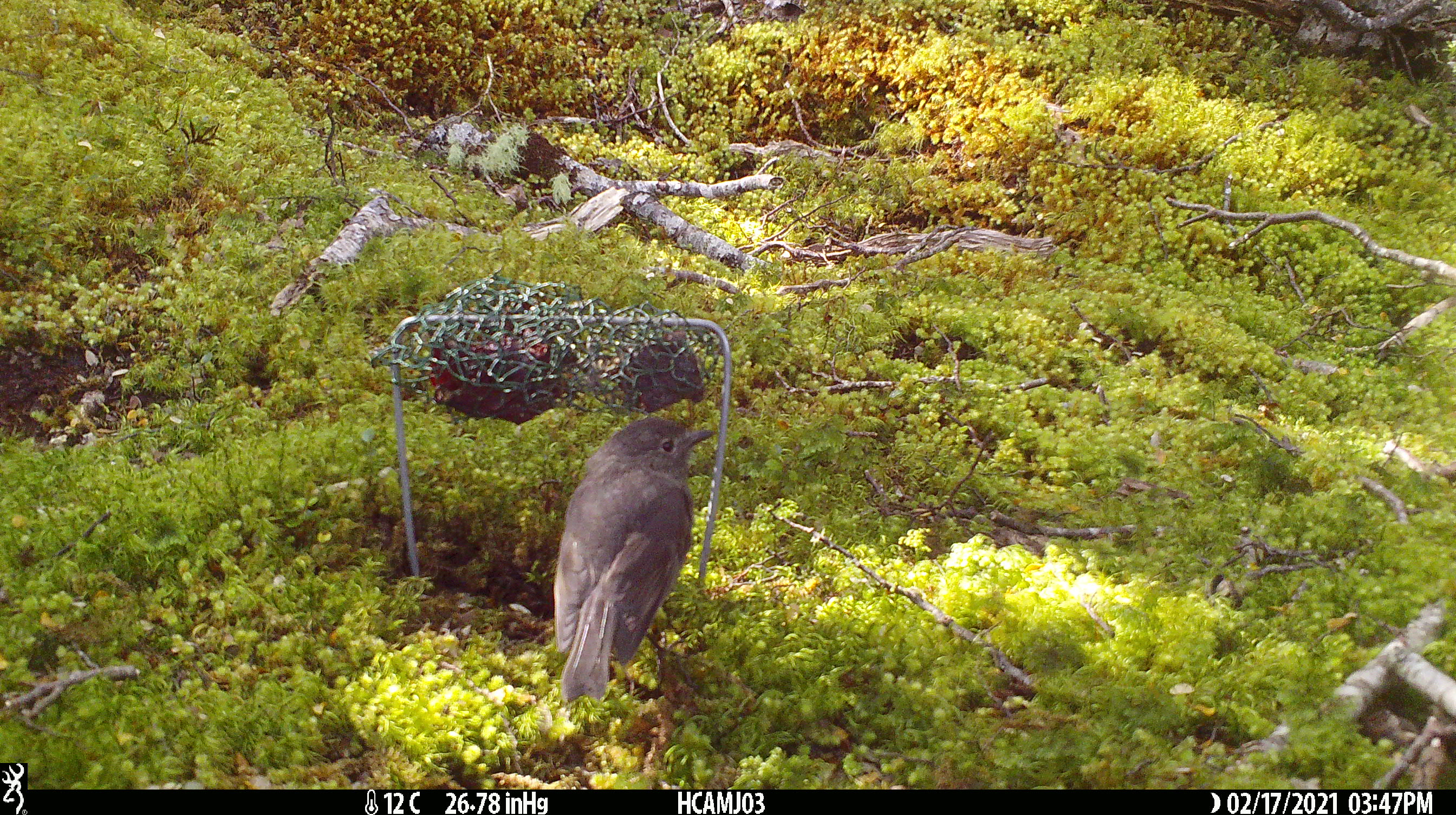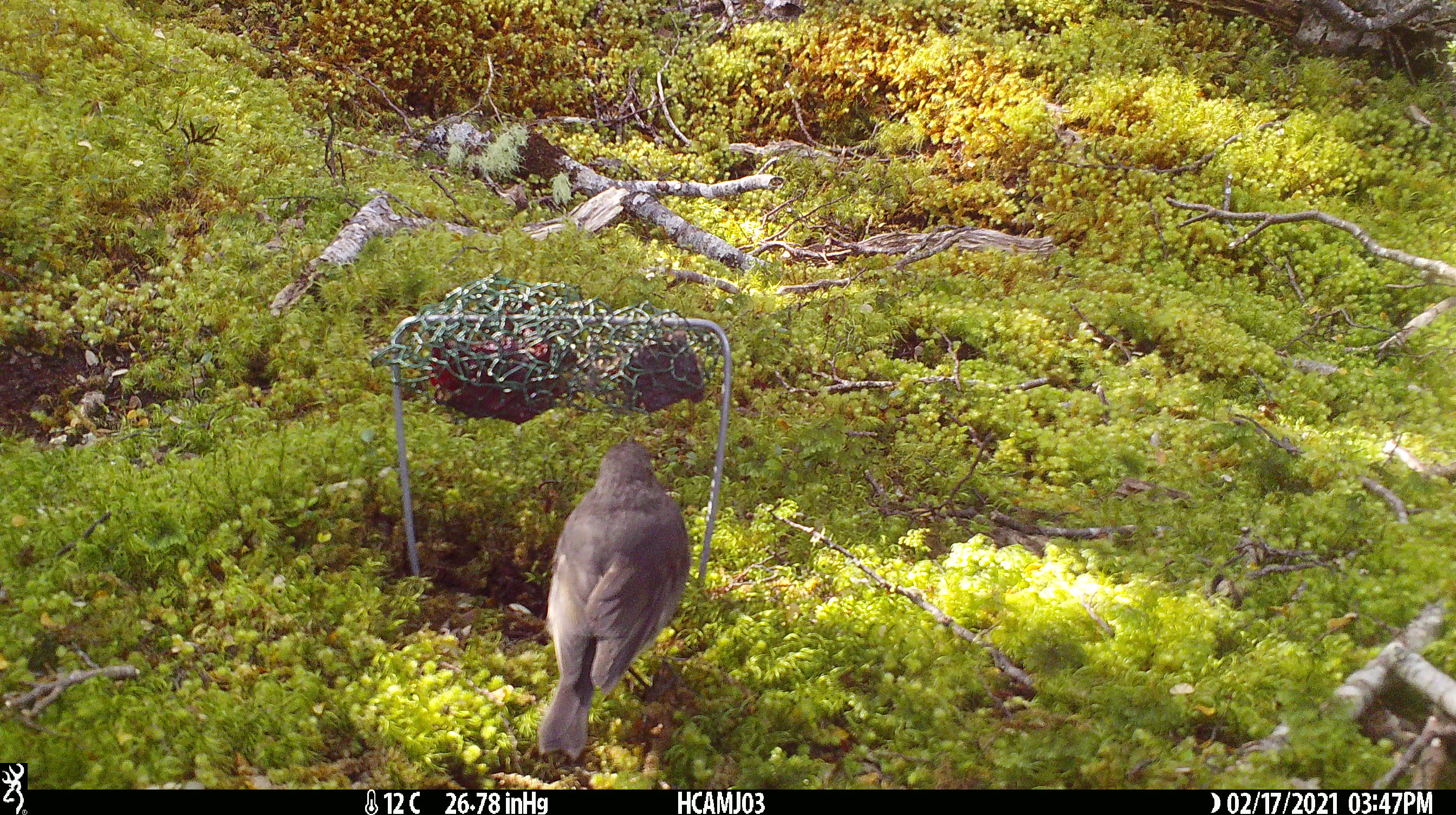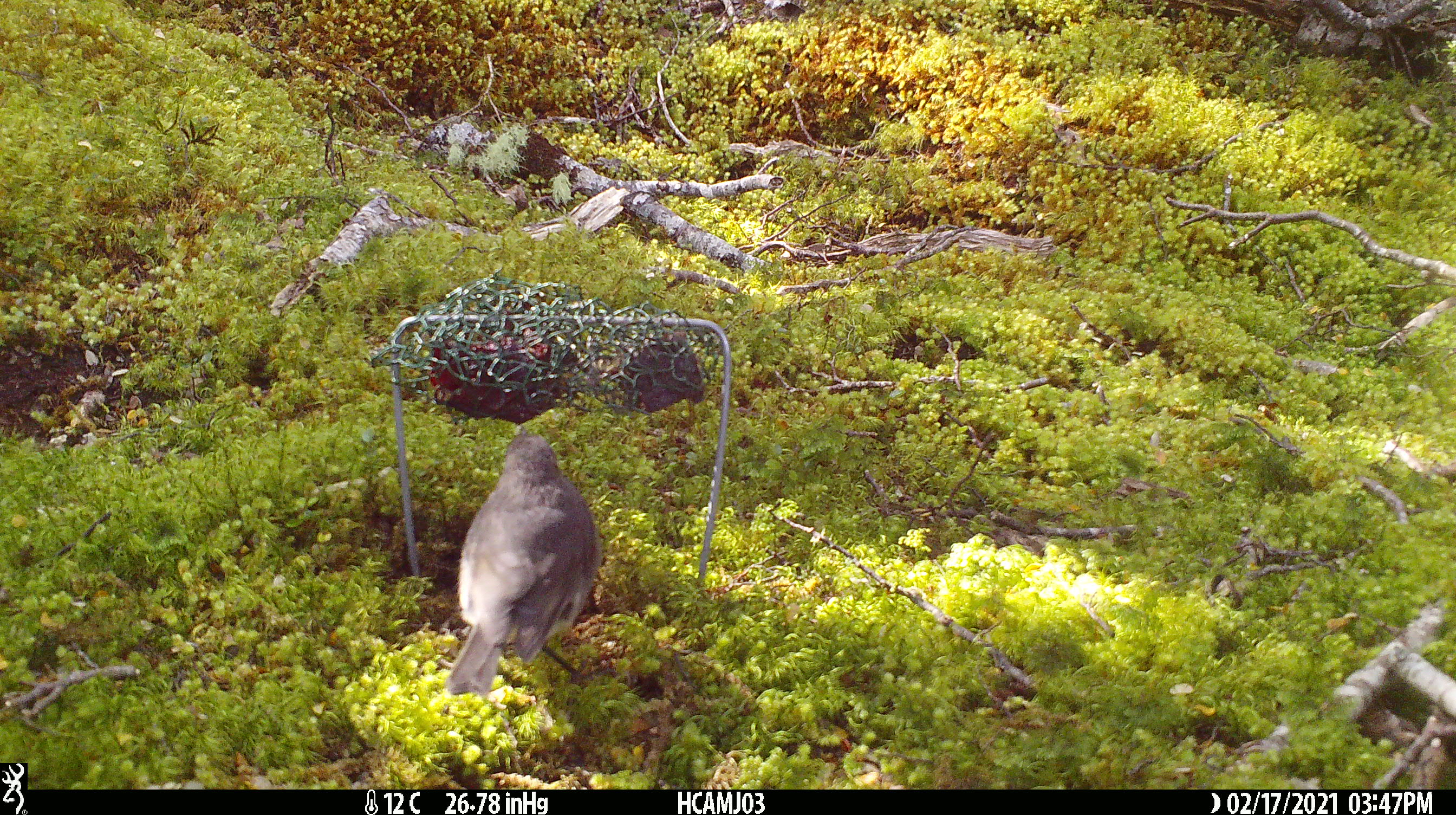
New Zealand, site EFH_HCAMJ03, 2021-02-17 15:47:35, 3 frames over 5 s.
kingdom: Animalia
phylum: Chordata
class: Aves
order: Passeriformes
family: Petroicidae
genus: Petroica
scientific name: Petroica australis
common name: new zealand robin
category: robin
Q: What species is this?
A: Robin (new zealand robin) (Petroica australis).